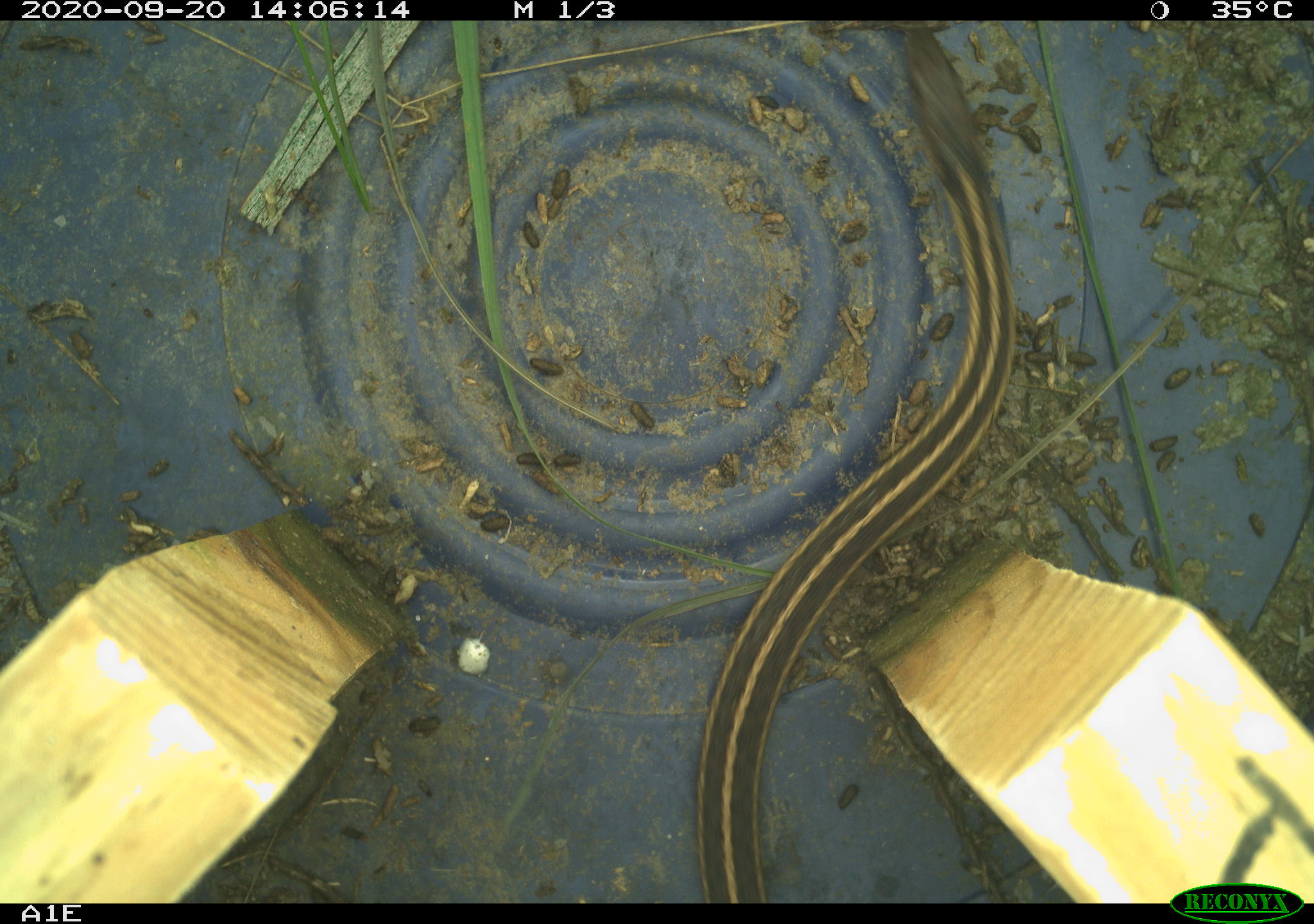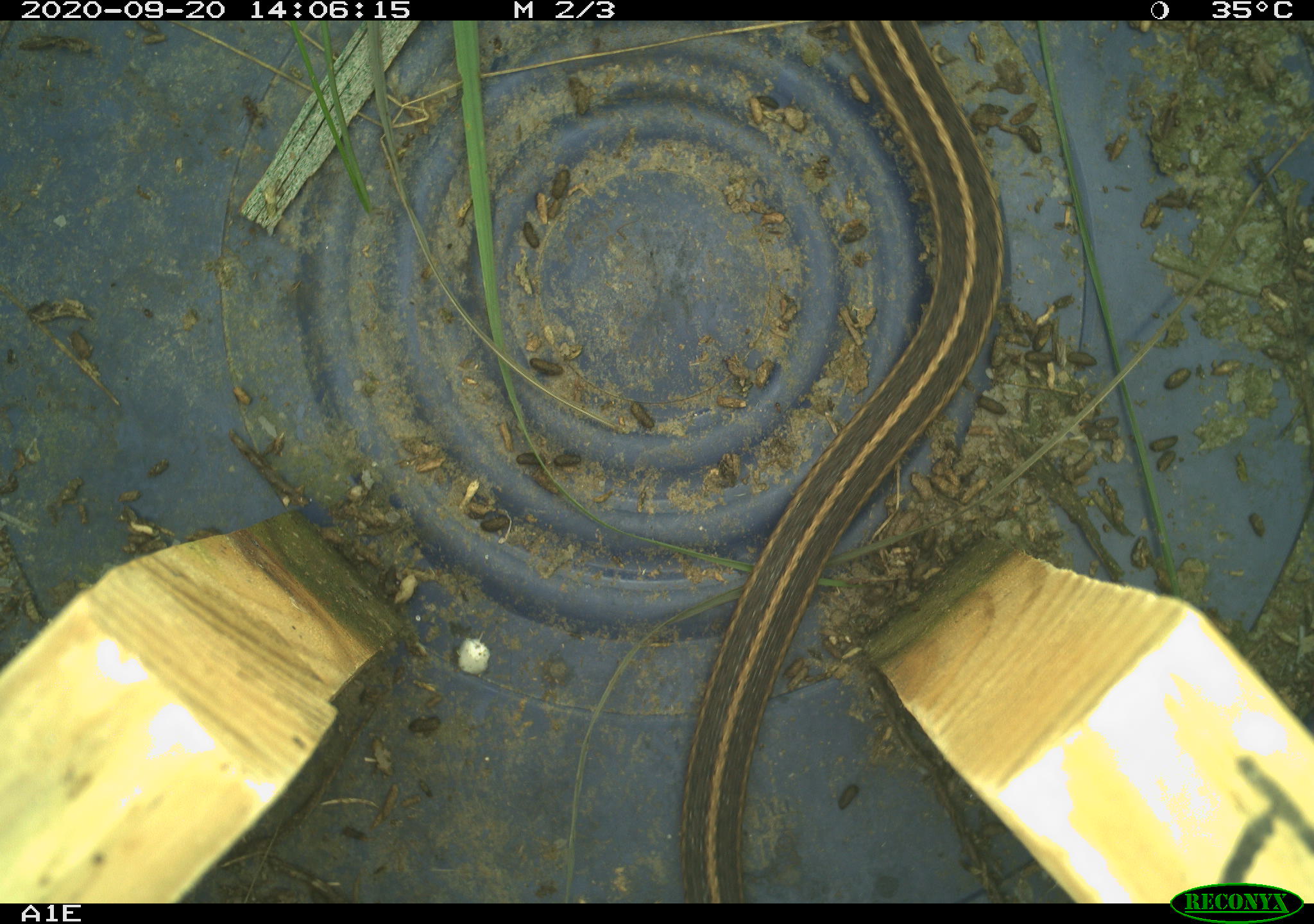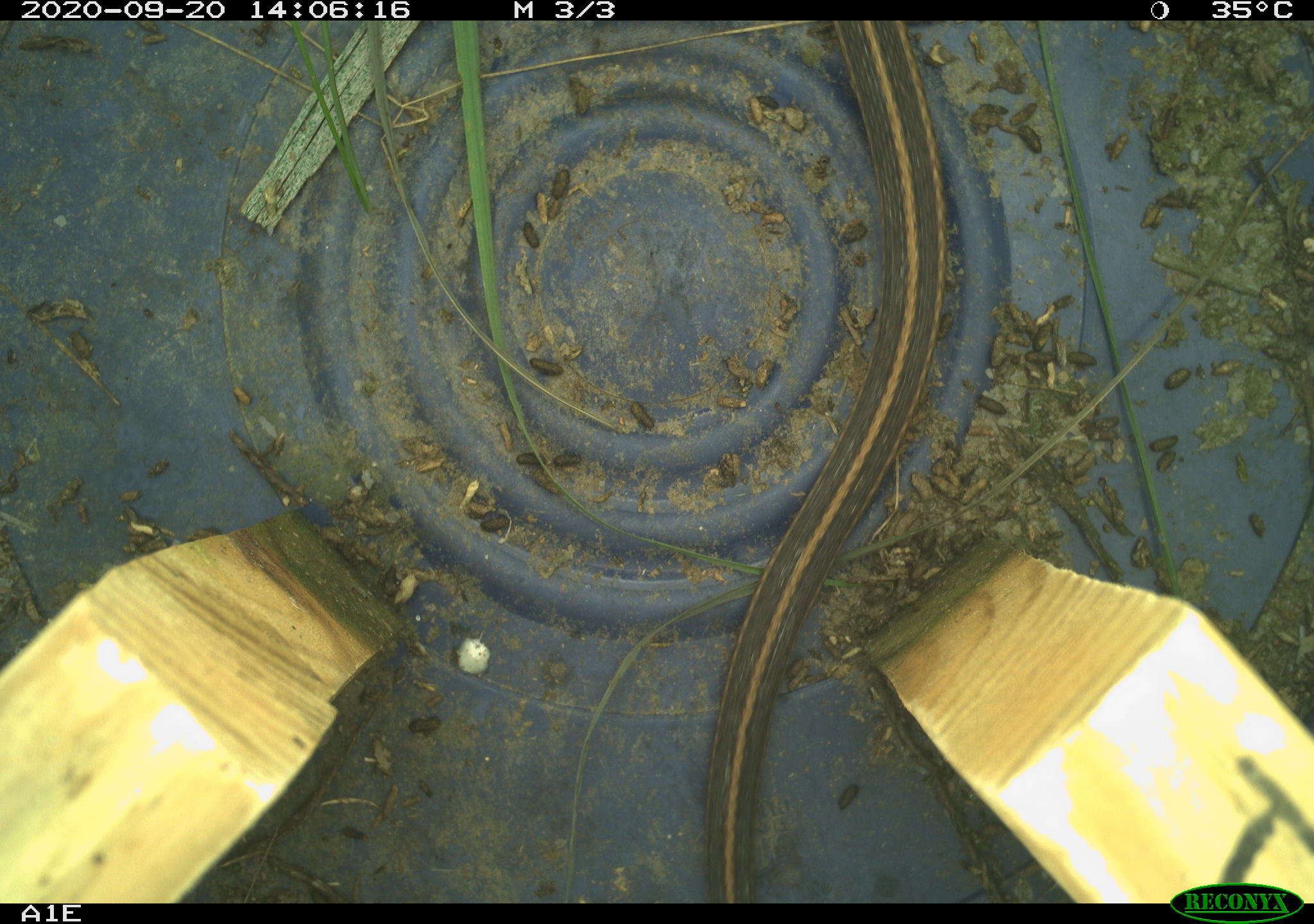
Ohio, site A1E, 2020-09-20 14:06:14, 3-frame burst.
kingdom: Animalia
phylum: Chordata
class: Reptilia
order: Squamata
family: Colubridae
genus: Thamnophis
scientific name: Thamnophis sirtalis sirtalis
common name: eastern gartersnake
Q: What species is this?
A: Eastern gartersnake (Thamnophis sirtalis sirtalis).